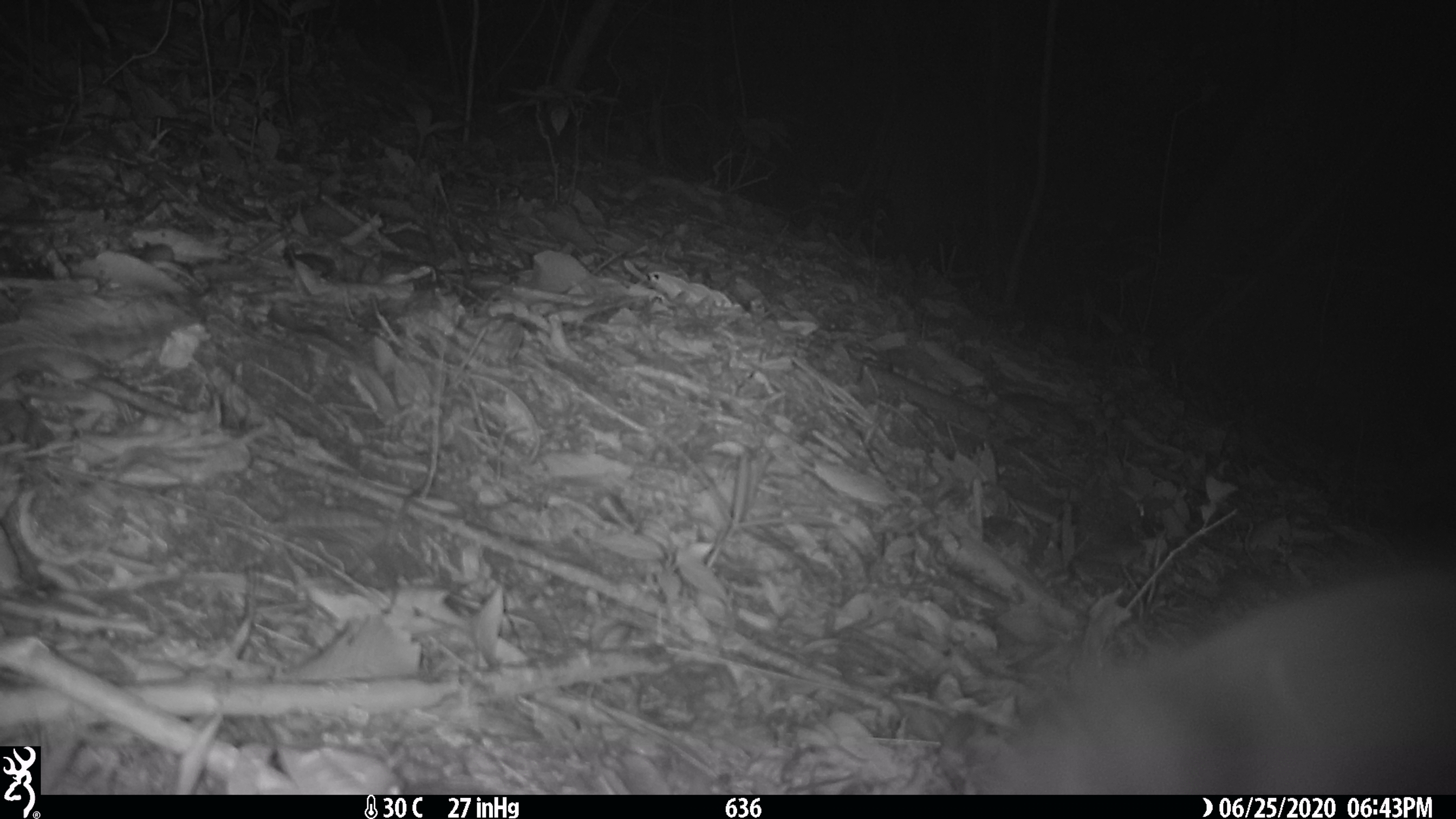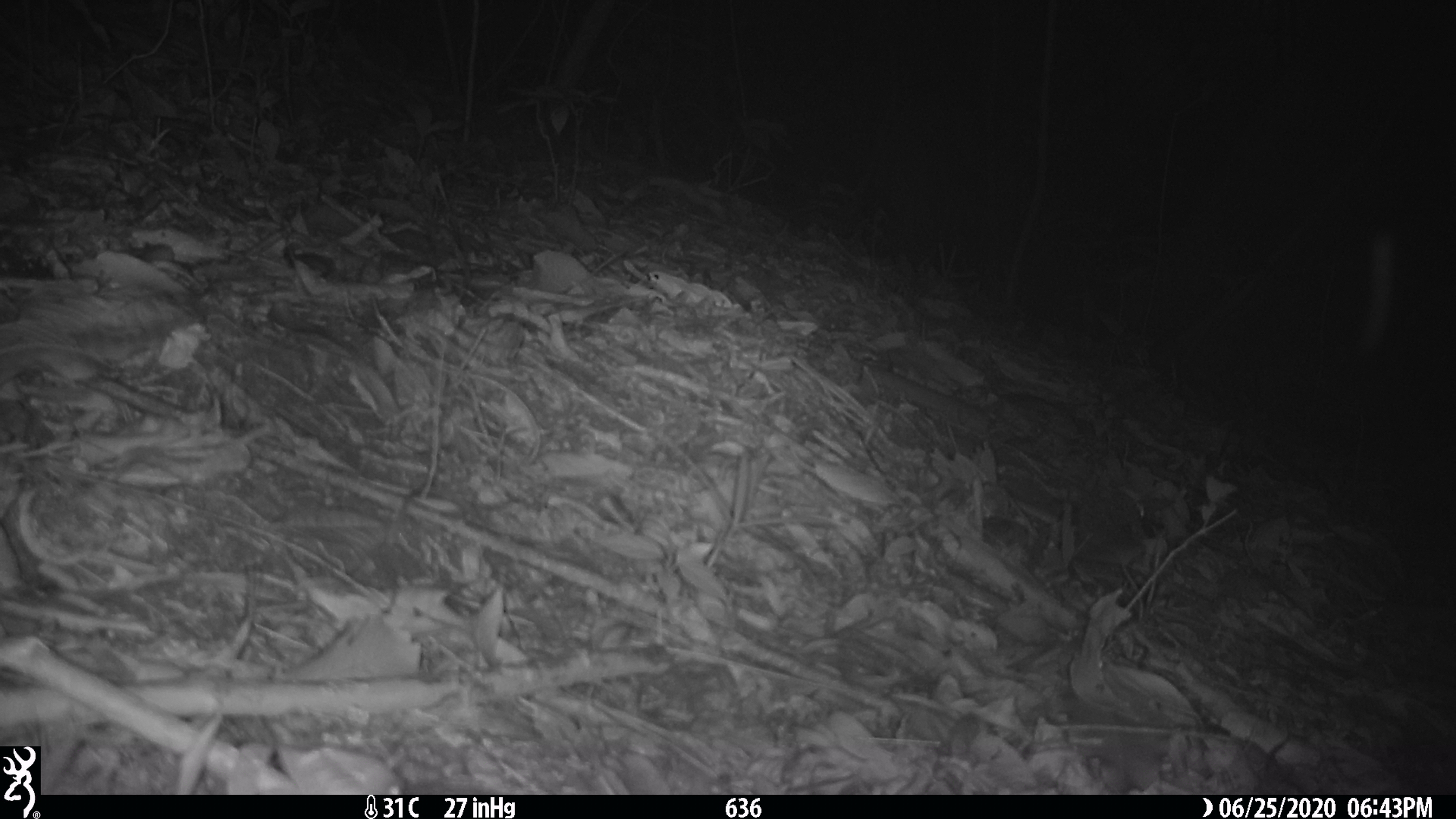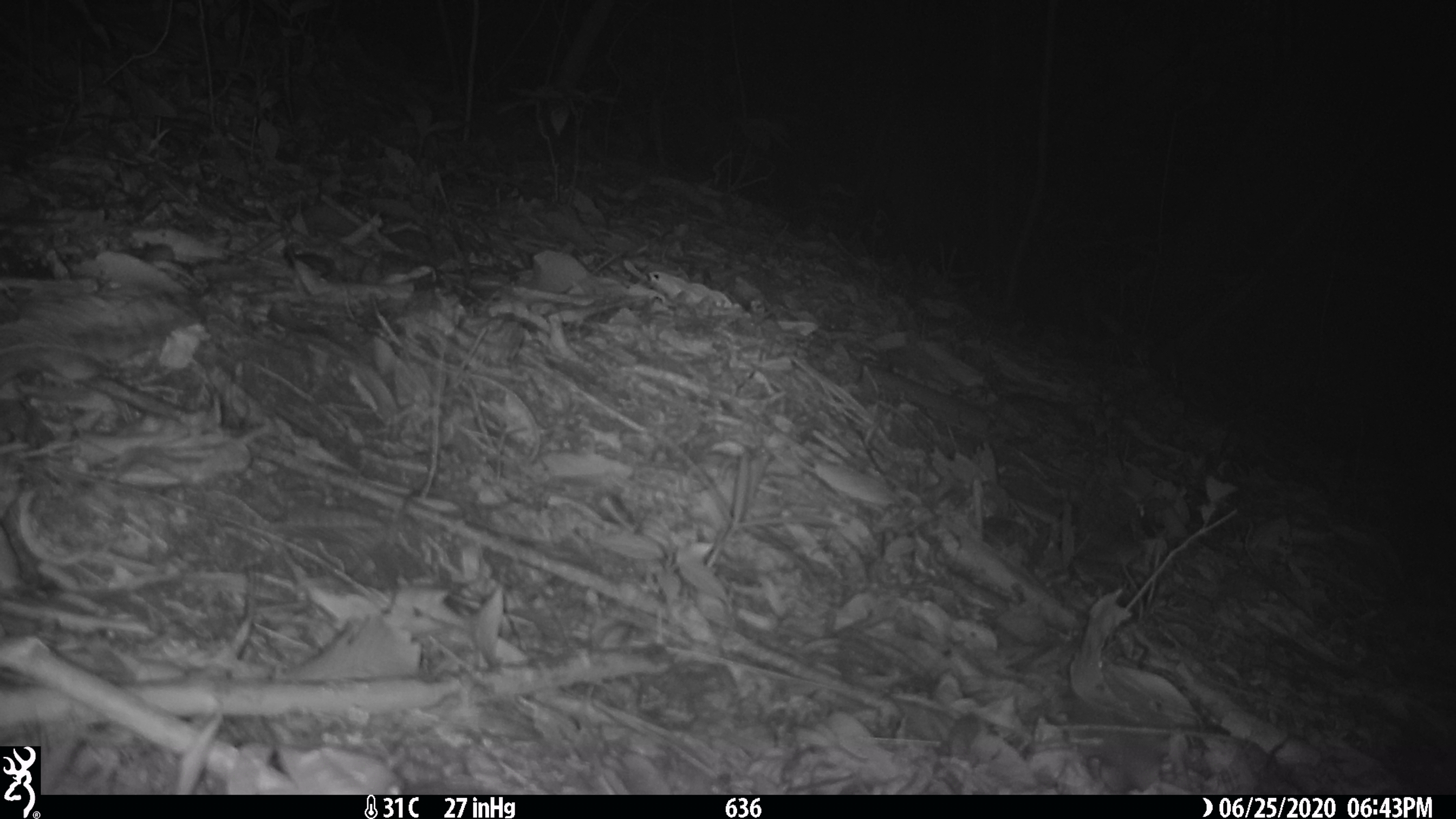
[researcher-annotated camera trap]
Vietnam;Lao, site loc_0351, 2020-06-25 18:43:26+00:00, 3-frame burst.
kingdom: Animalia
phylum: Chordata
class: Mammalia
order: Carnivora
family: Mustelidae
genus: Martes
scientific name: Martes flavigula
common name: yellow-throated marten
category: yellow throated marten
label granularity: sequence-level